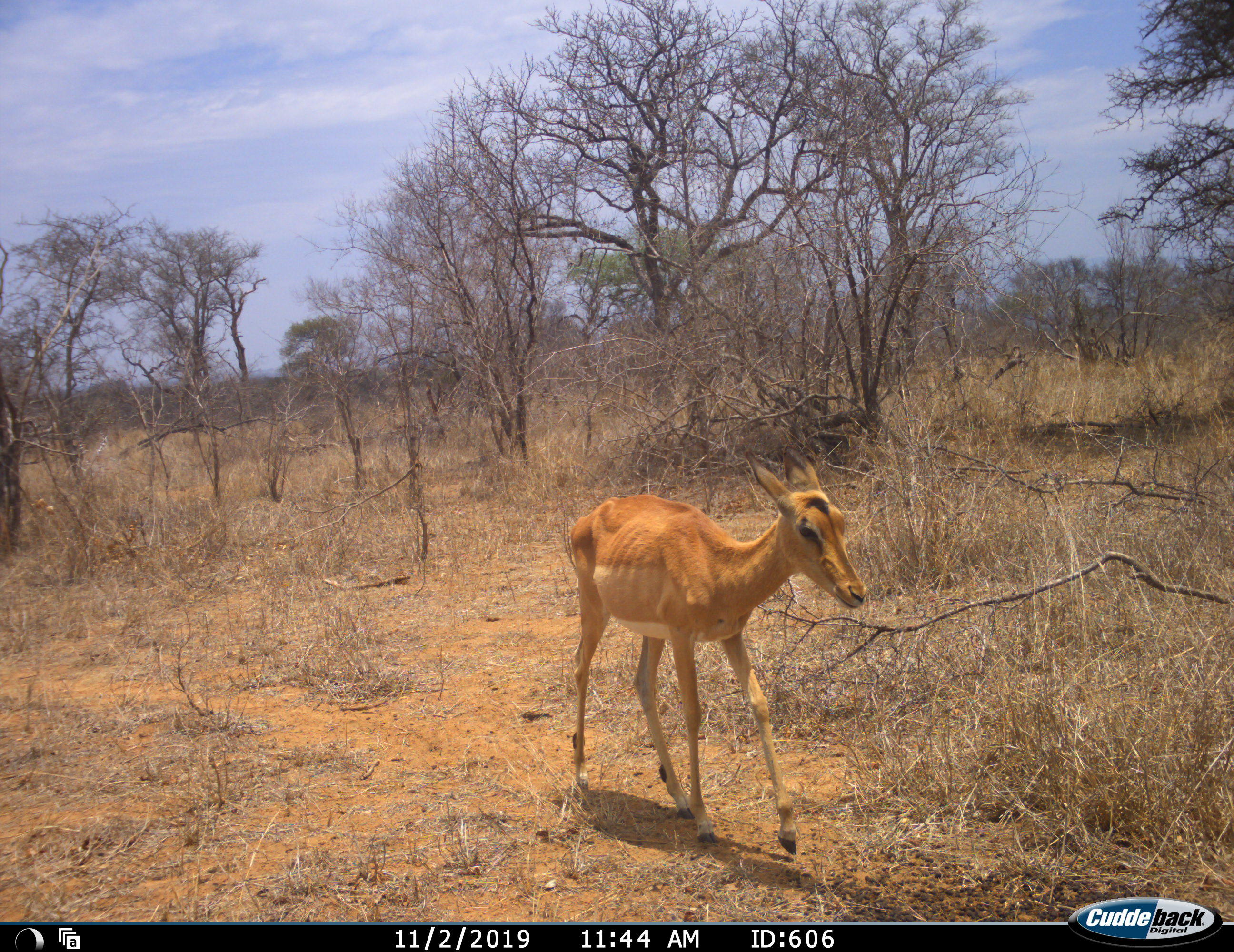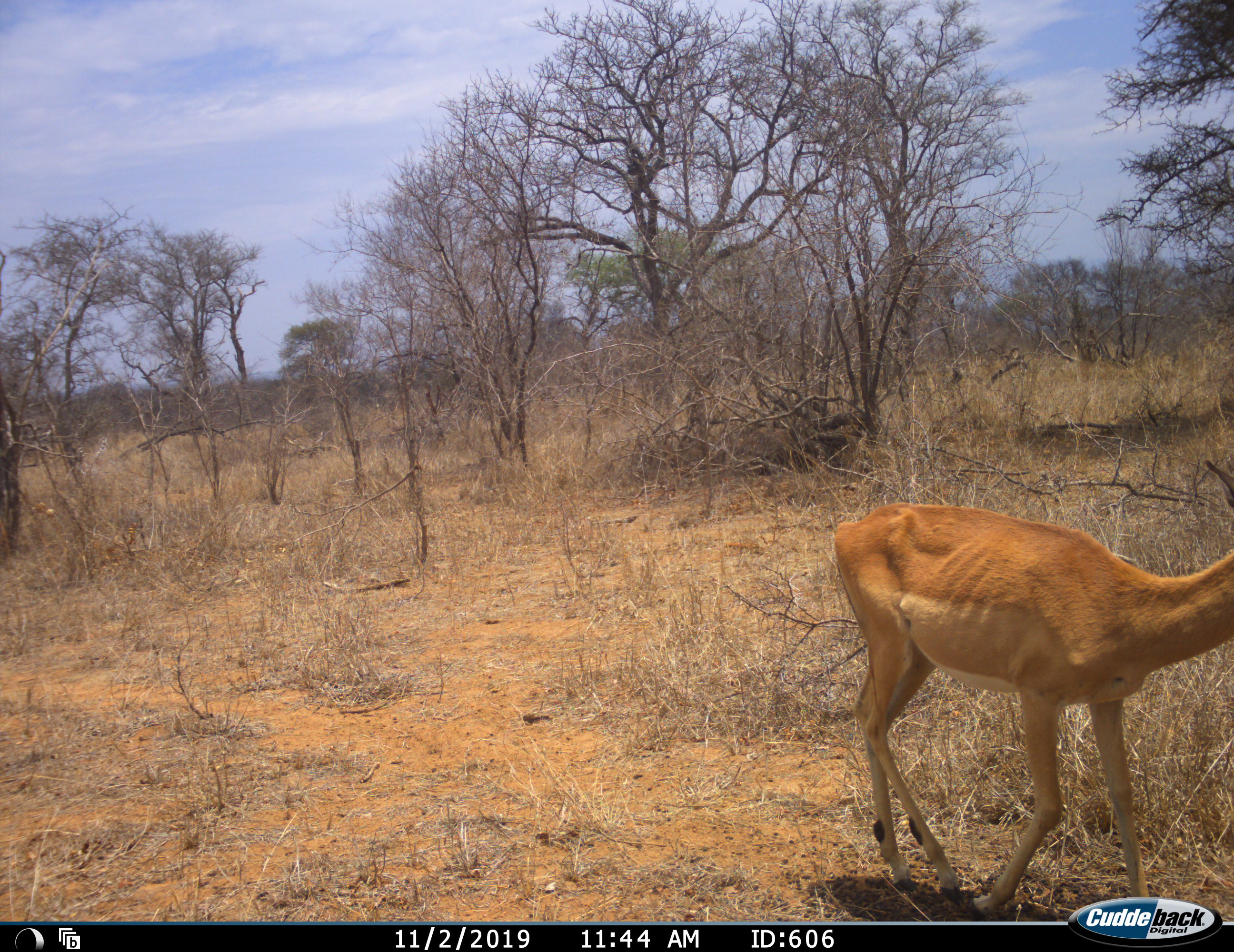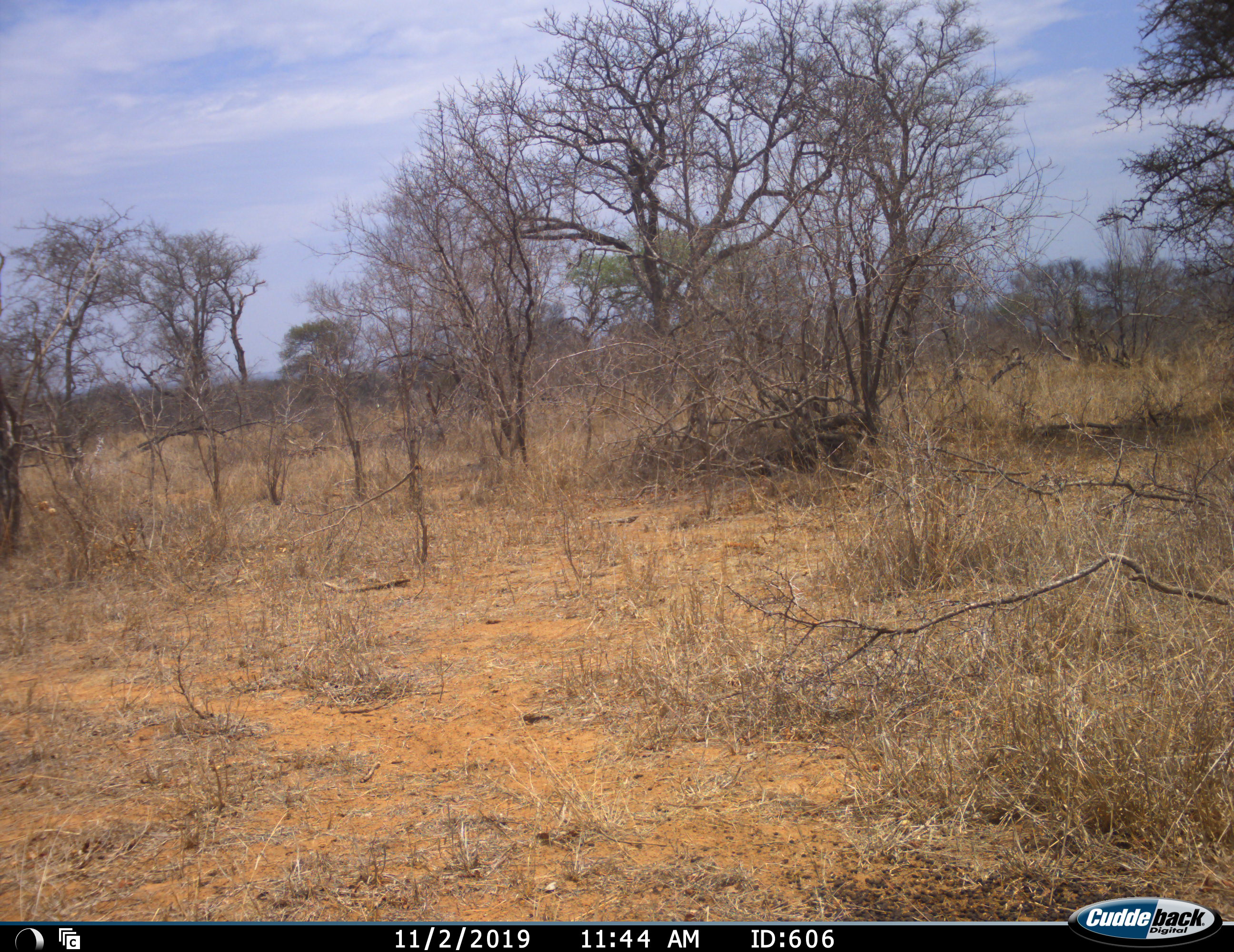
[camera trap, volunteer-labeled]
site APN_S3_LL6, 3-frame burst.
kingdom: Animalia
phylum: Chordata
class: Mammalia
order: Artiodactyla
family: Bovidae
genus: Aepyceros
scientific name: Aepyceros melampus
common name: impala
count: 1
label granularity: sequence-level